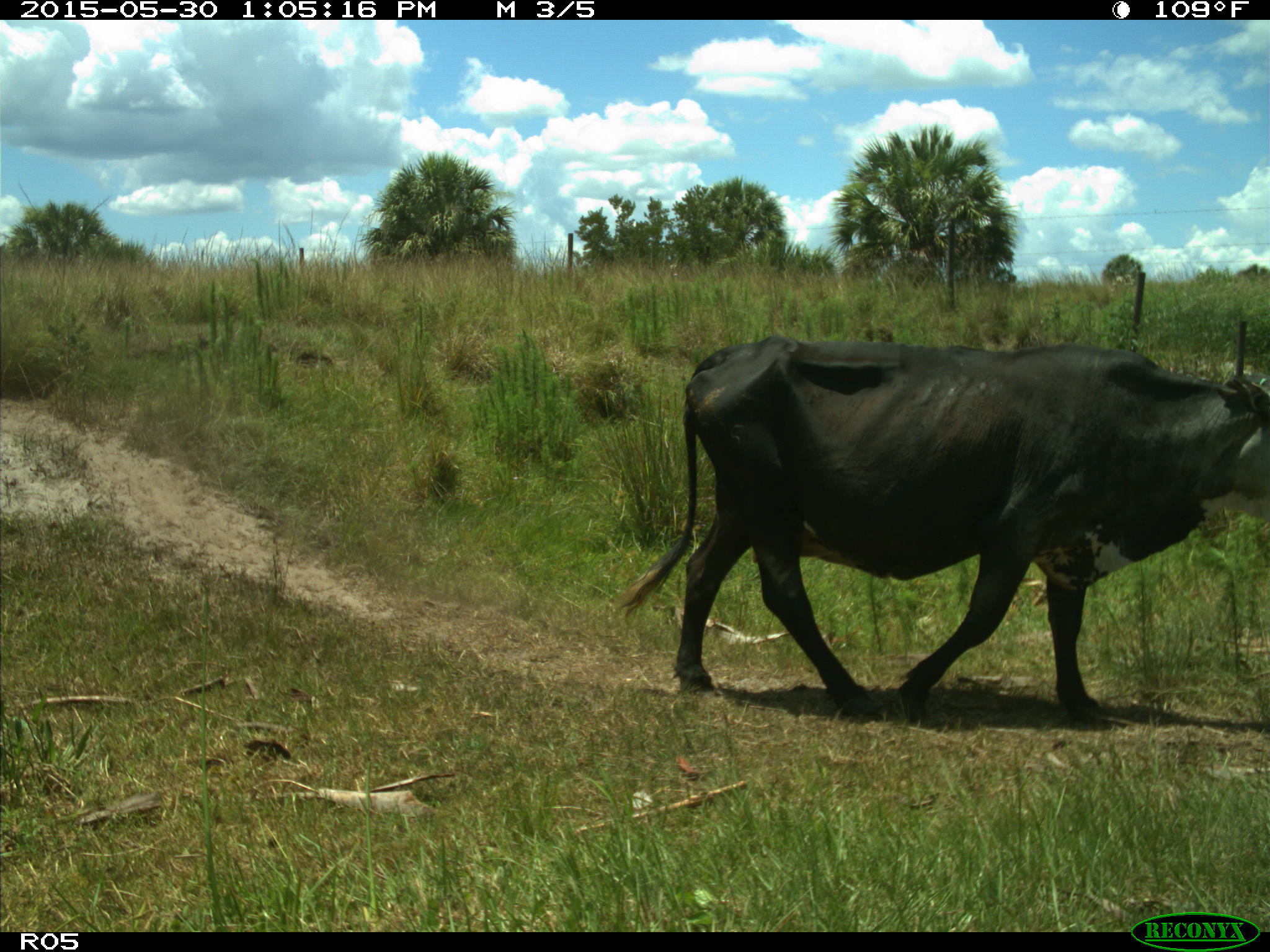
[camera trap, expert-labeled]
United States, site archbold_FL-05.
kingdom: Animalia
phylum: Chordata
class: Mammalia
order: Artiodactyla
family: Bovidae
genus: Bos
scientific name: Bos taurus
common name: domestic cow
Bos taurus (domestic cow).